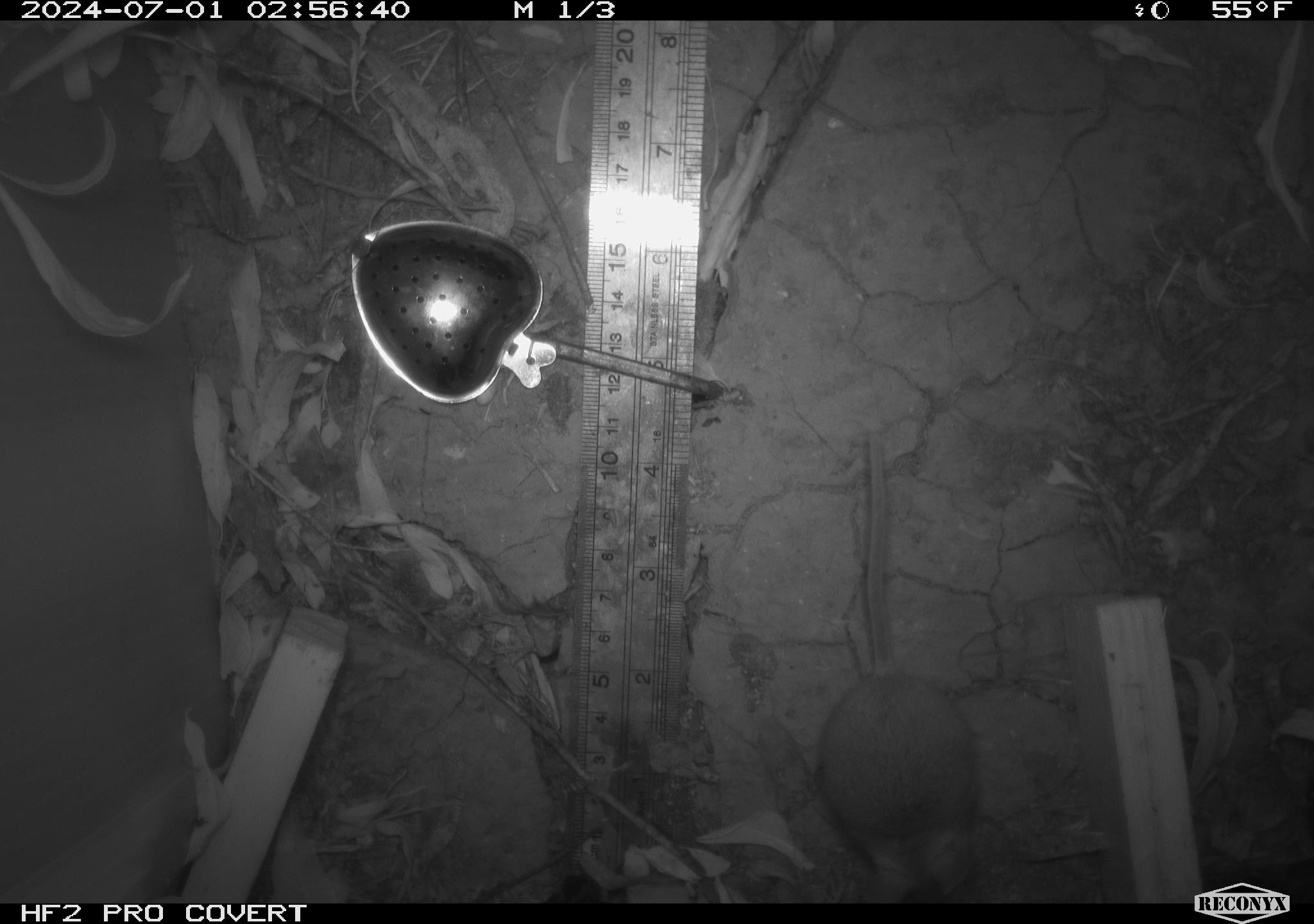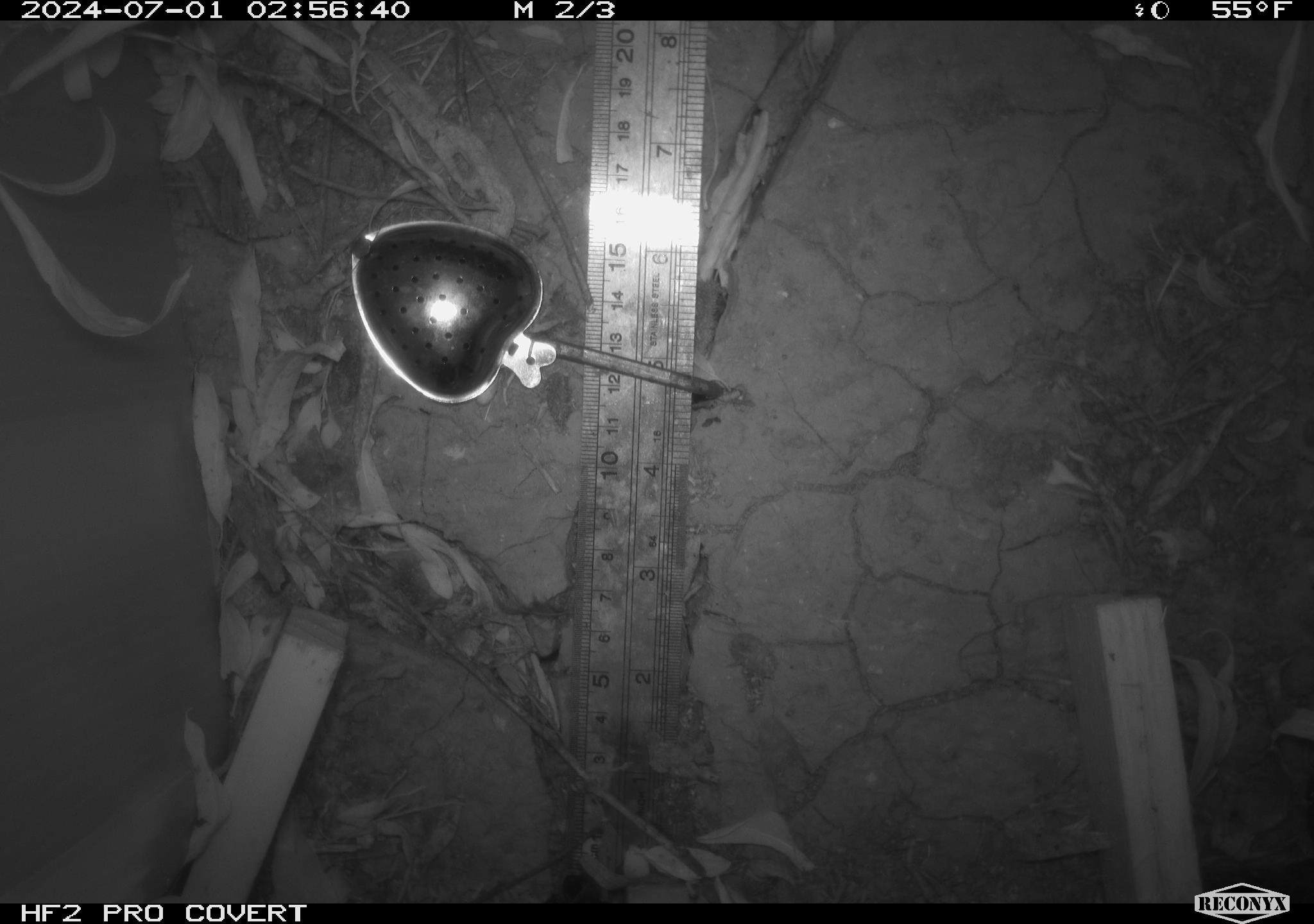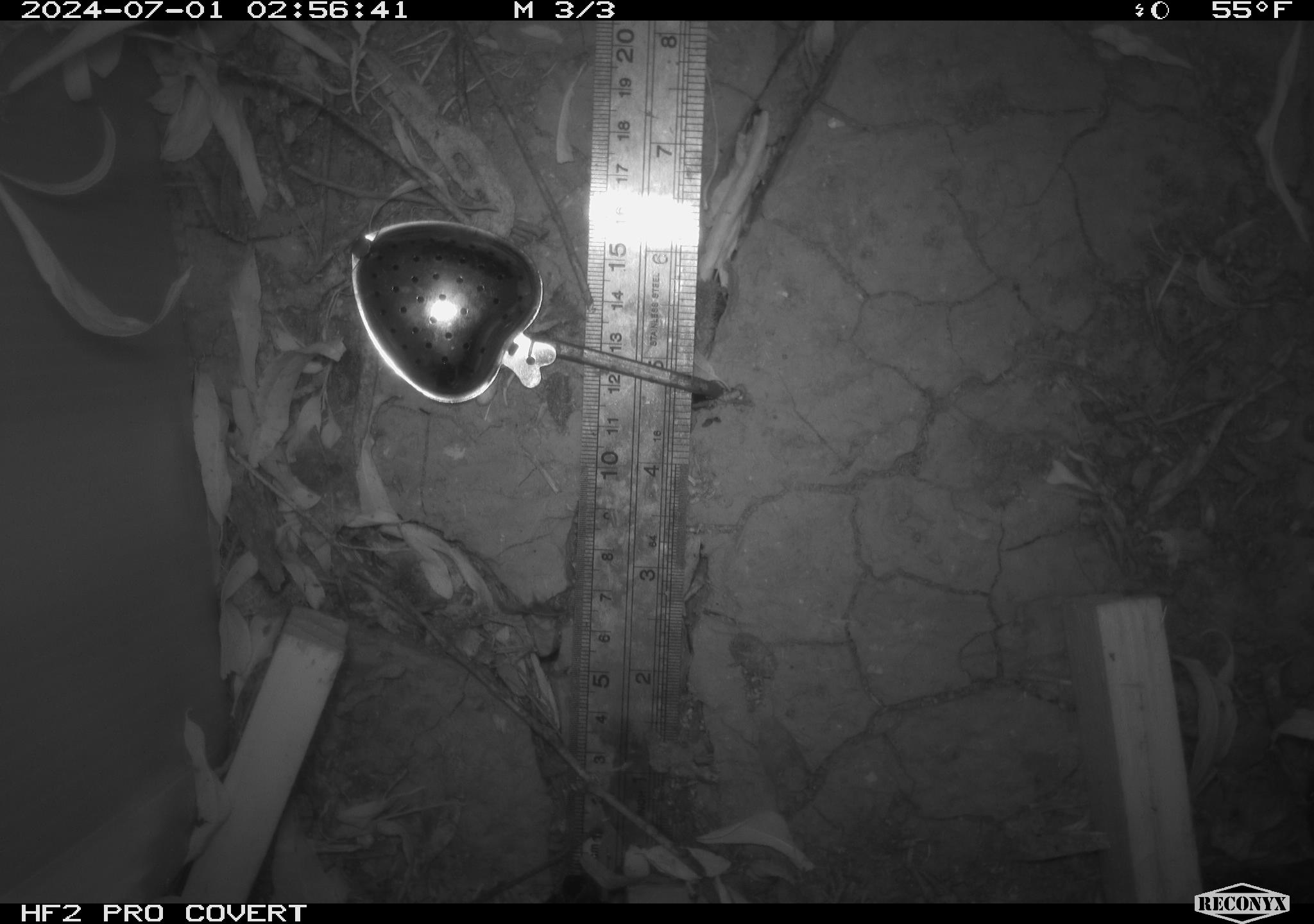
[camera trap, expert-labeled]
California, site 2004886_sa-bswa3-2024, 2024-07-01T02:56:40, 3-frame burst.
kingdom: Animalia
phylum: Chordata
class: Mammalia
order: Rodentia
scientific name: Rodentia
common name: mouse species